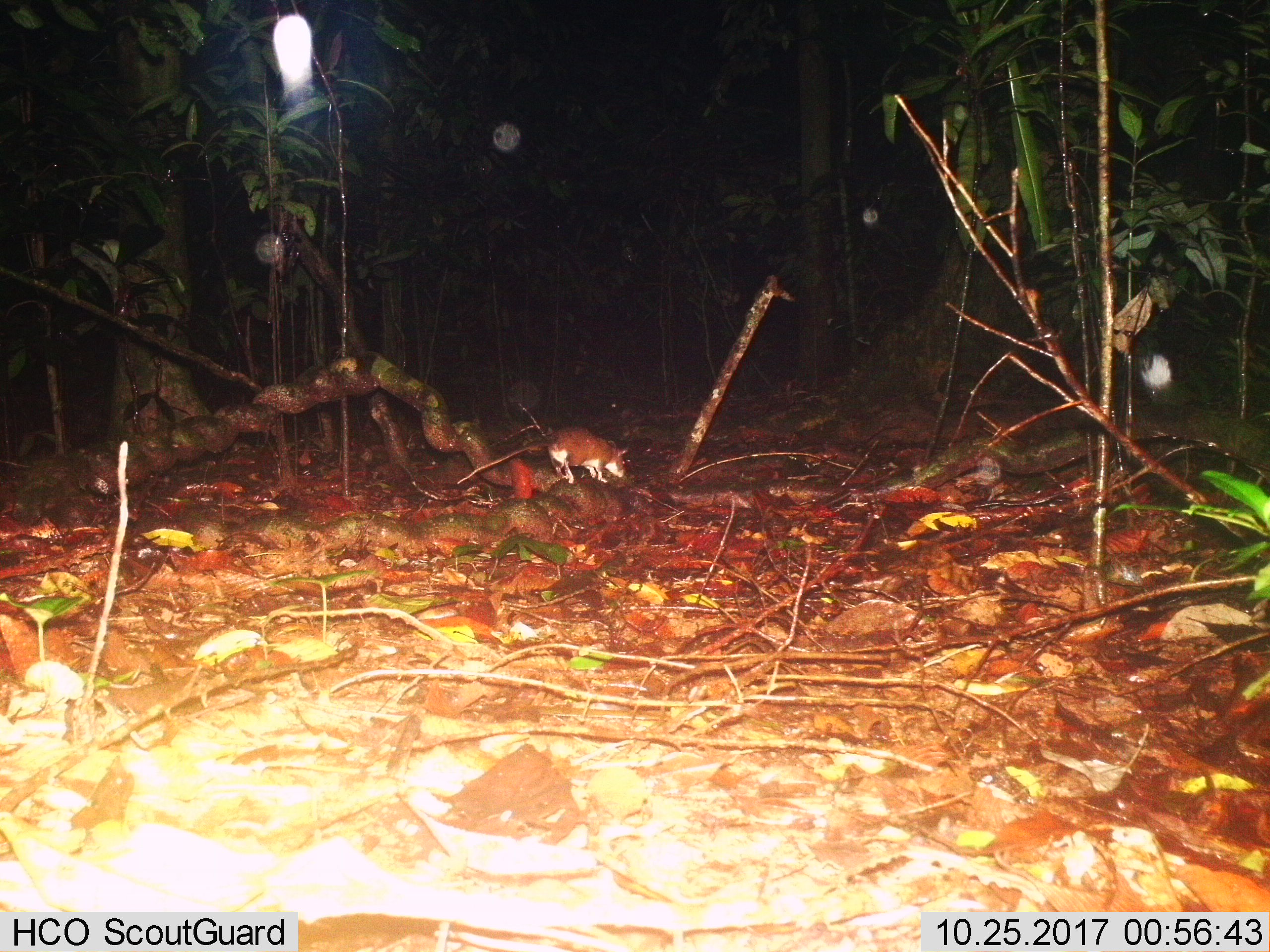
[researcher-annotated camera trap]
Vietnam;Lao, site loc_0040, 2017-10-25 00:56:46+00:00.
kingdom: Animalia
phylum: Chordata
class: Mammalia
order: Rodentia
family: Muridae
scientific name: Muridae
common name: old-world mice and rats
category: unidentified murid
Unidentified murid (old-world mice and rats) (Muridae). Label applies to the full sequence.